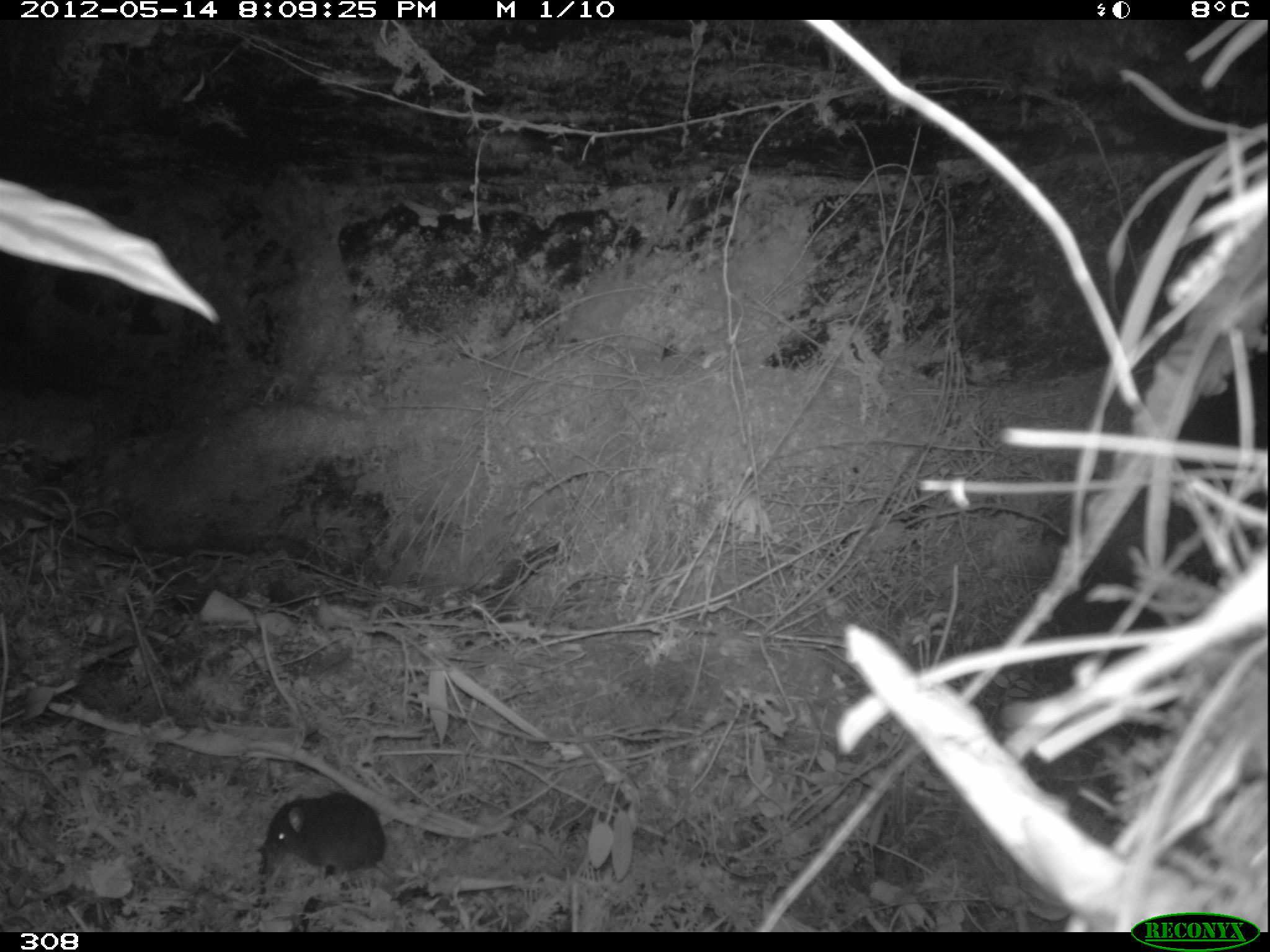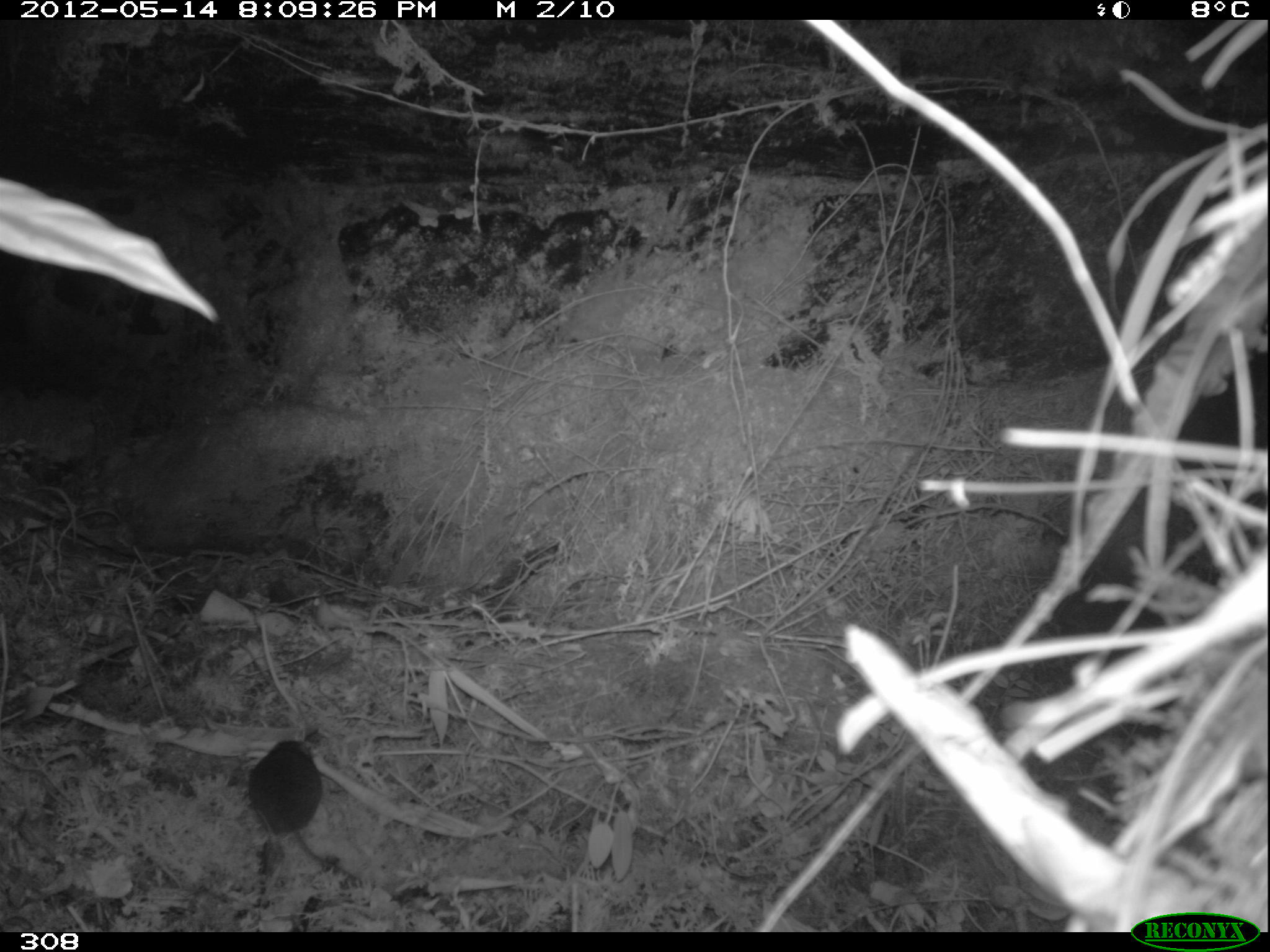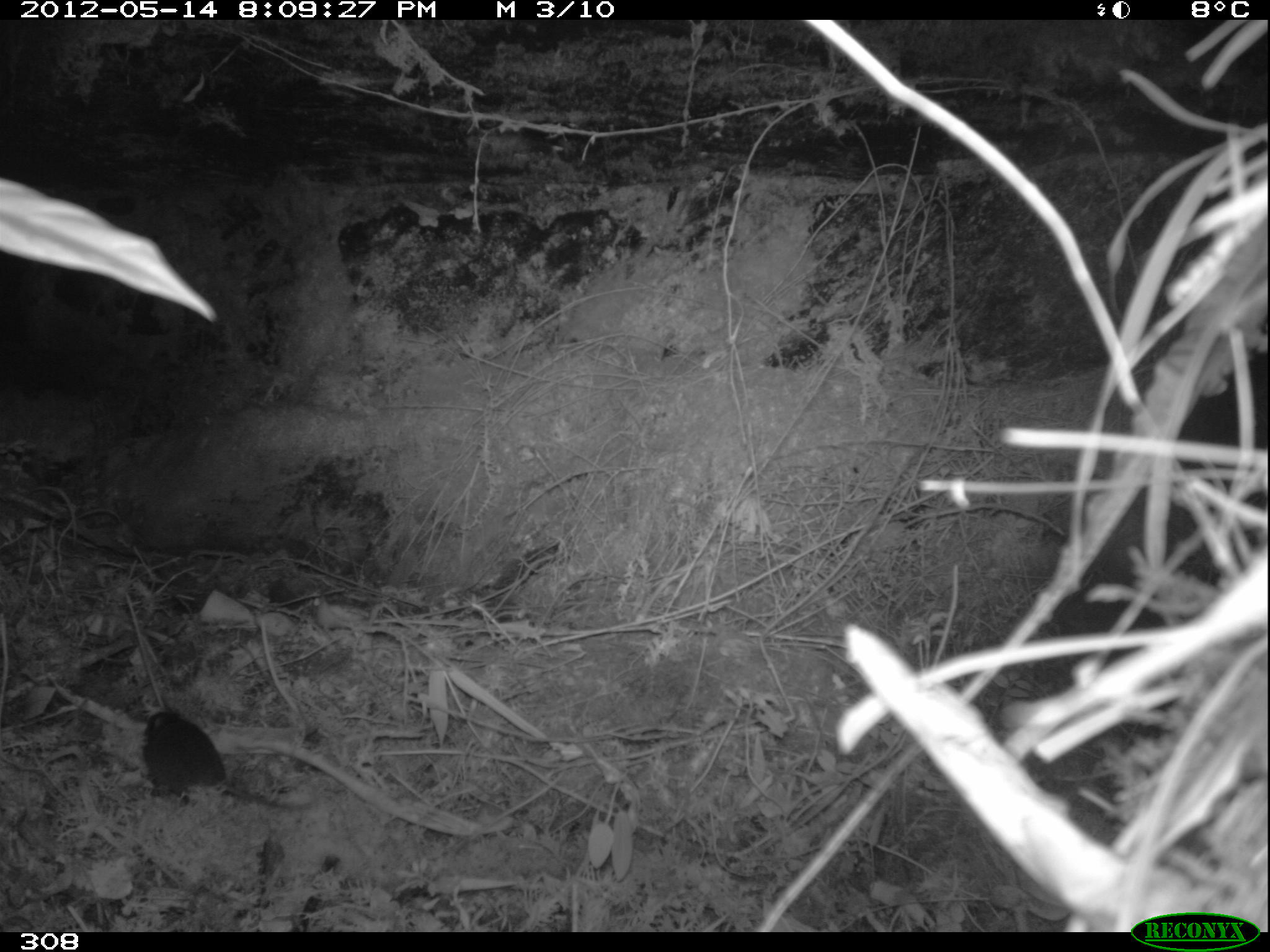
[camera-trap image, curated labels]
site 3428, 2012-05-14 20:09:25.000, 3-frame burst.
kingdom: Animalia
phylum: Chordata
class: Mammalia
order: Rodentia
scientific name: Rodentia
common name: rodents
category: unknown rodent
Unknown rodent (rodents) (Rodentia).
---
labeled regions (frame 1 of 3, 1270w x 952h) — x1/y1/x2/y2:
unknown rodent: 266/790/404/883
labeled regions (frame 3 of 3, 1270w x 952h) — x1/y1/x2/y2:
unknown rodent: 142/712/315/810